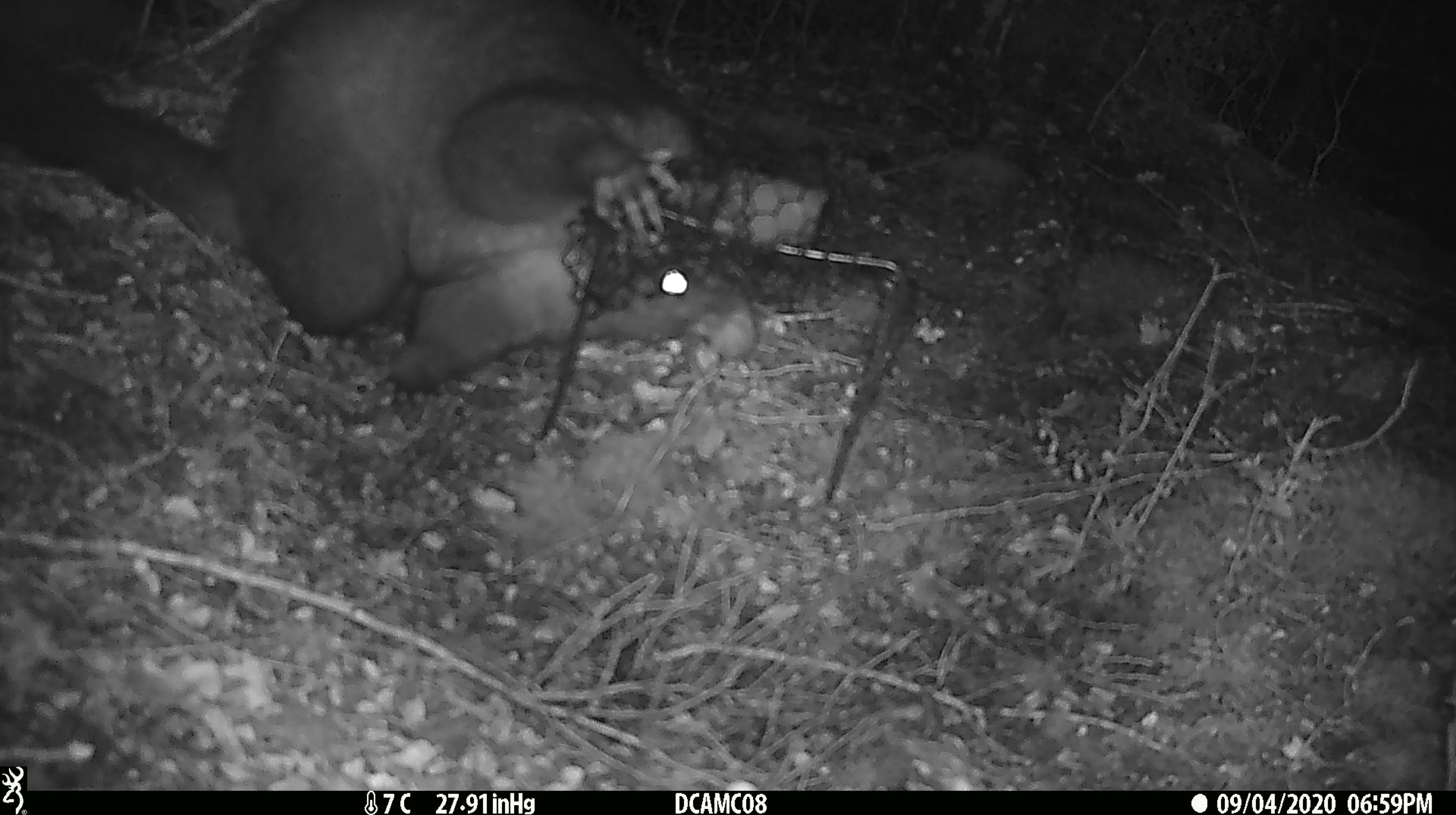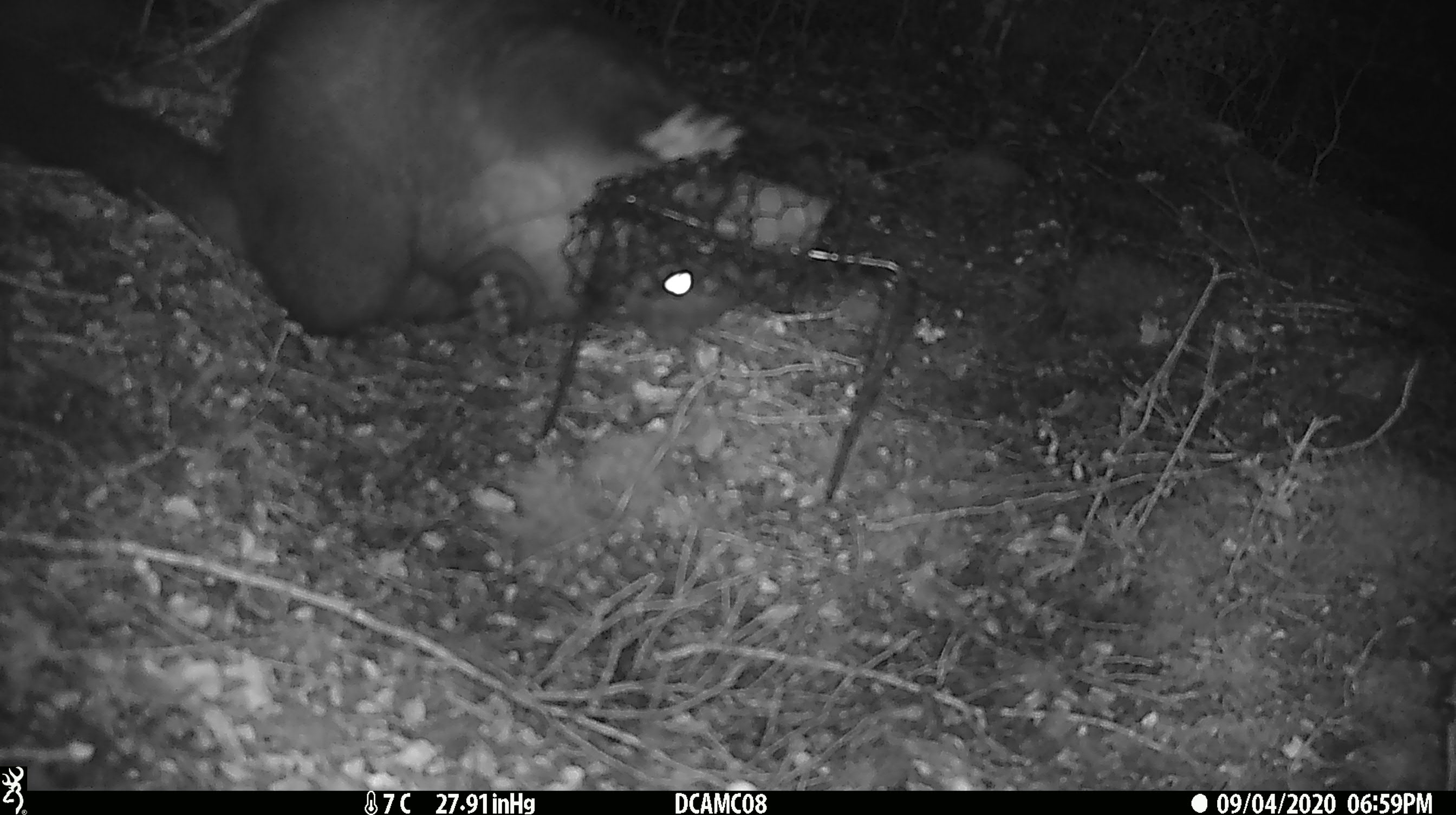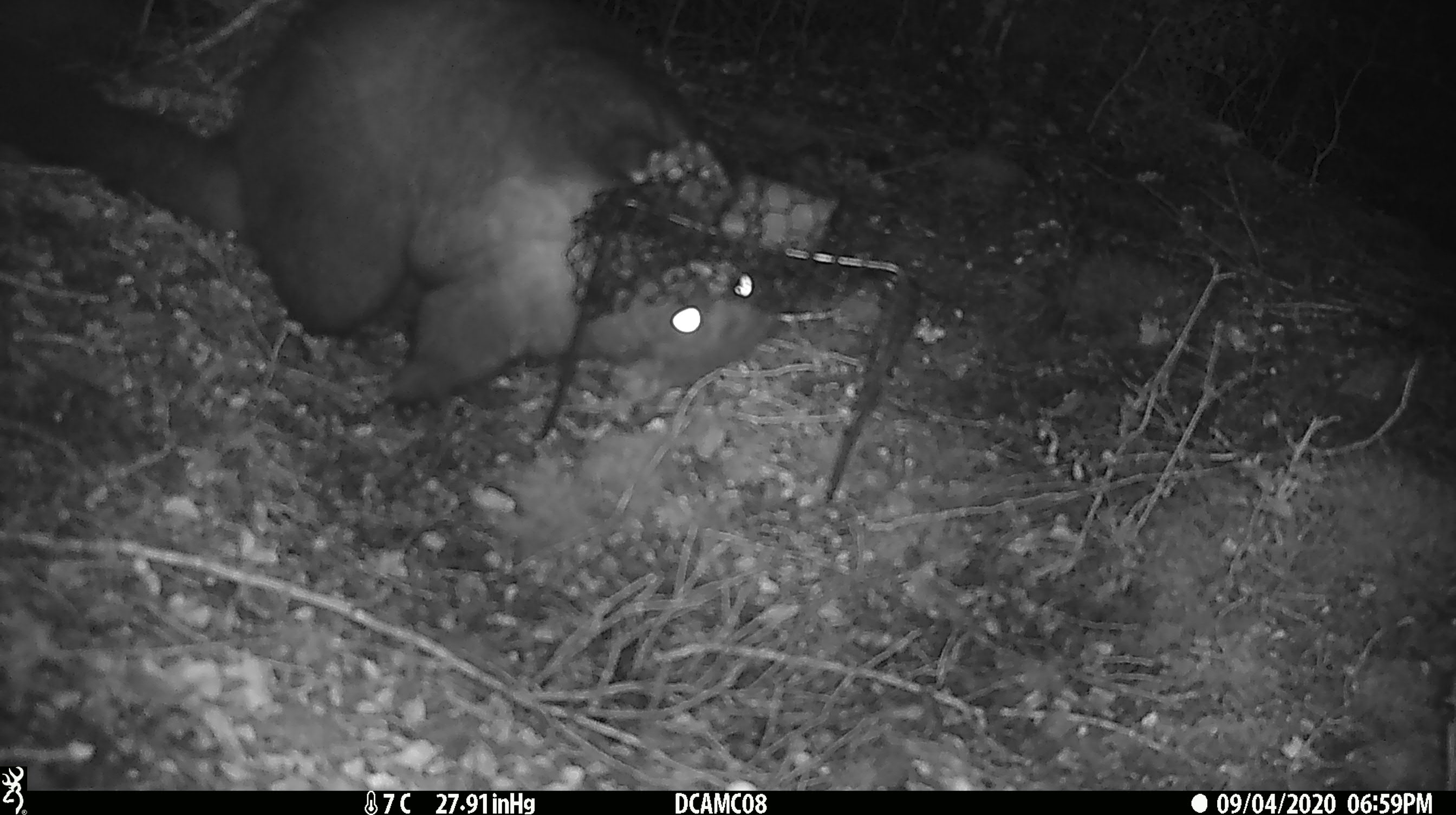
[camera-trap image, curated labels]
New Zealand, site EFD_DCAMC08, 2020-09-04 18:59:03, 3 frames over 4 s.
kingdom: Animalia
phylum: Chordata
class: Mammalia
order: Diprotodontia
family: Phalangeridae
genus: Trichosurus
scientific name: Trichosurus vulpecula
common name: common brushtail possum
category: possum